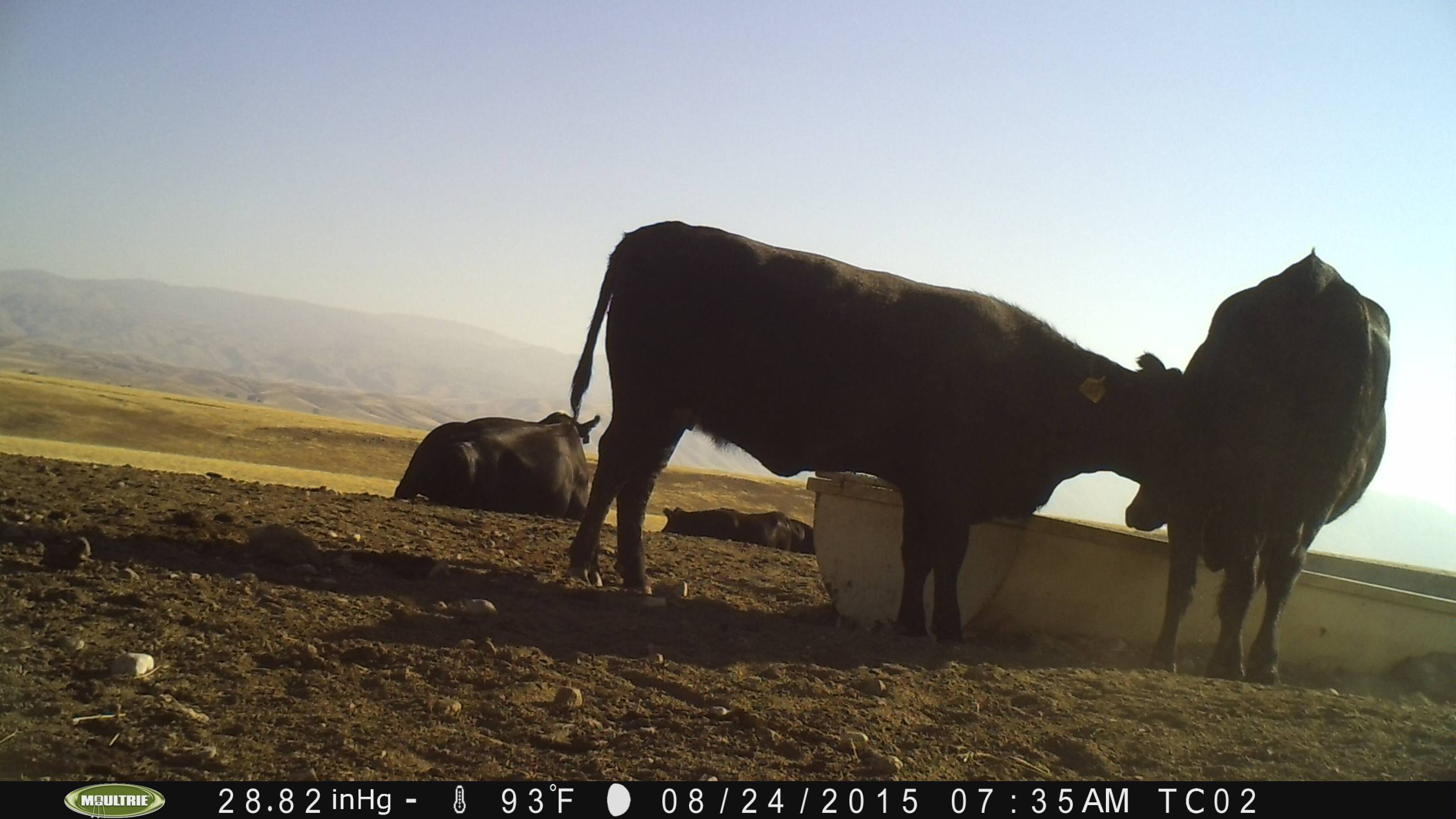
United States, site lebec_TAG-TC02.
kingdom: Animalia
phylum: Chordata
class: Mammalia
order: Artiodactyla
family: Bovidae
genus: Bos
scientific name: Bos taurus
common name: domestic cow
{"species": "Bos taurus (domestic cow)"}